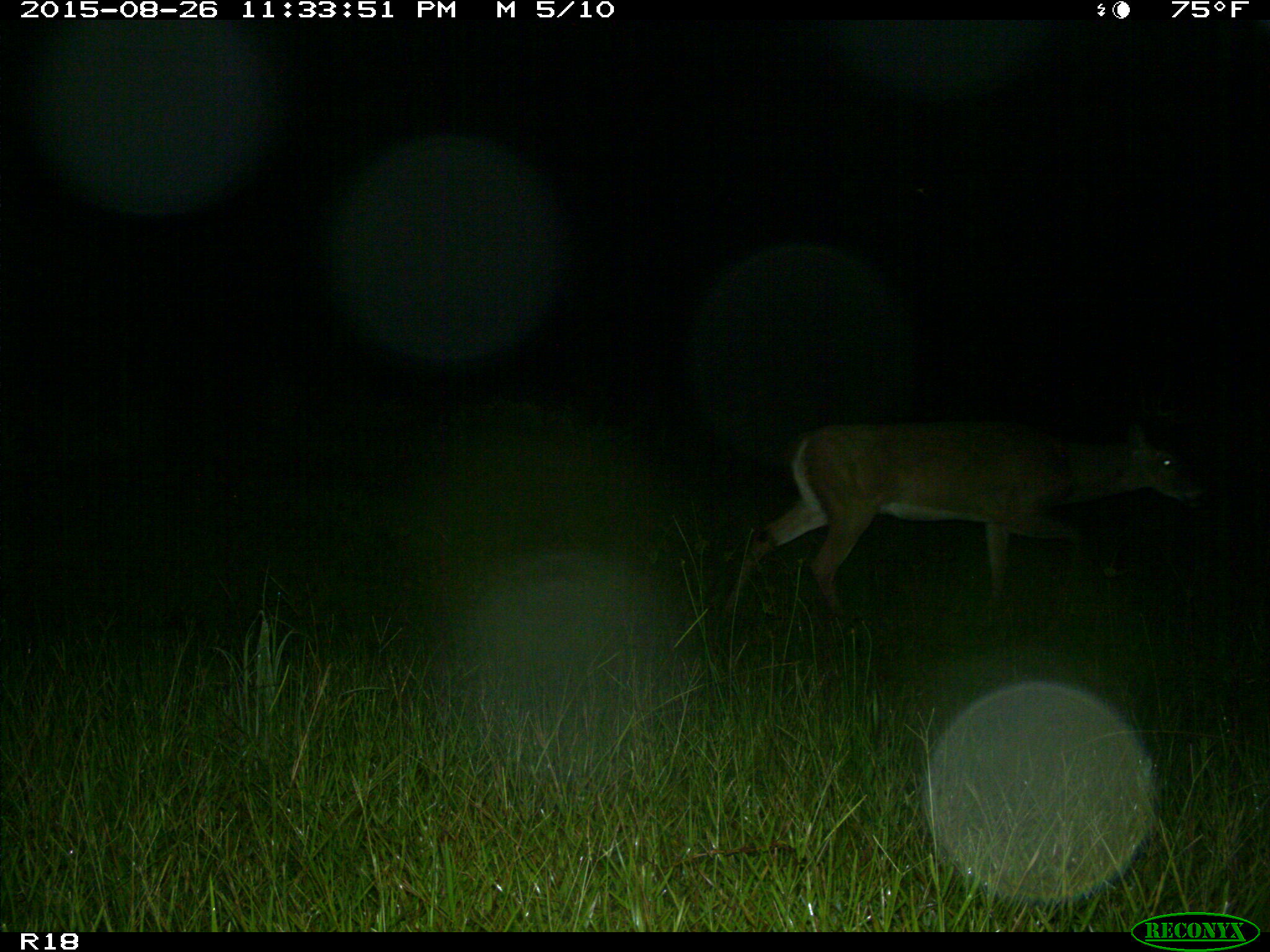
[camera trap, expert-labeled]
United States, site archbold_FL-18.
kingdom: Animalia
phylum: Chordata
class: Mammalia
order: Artiodactyla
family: Cervidae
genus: Odocoileus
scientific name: Odocoileus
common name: deer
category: unidentified deer